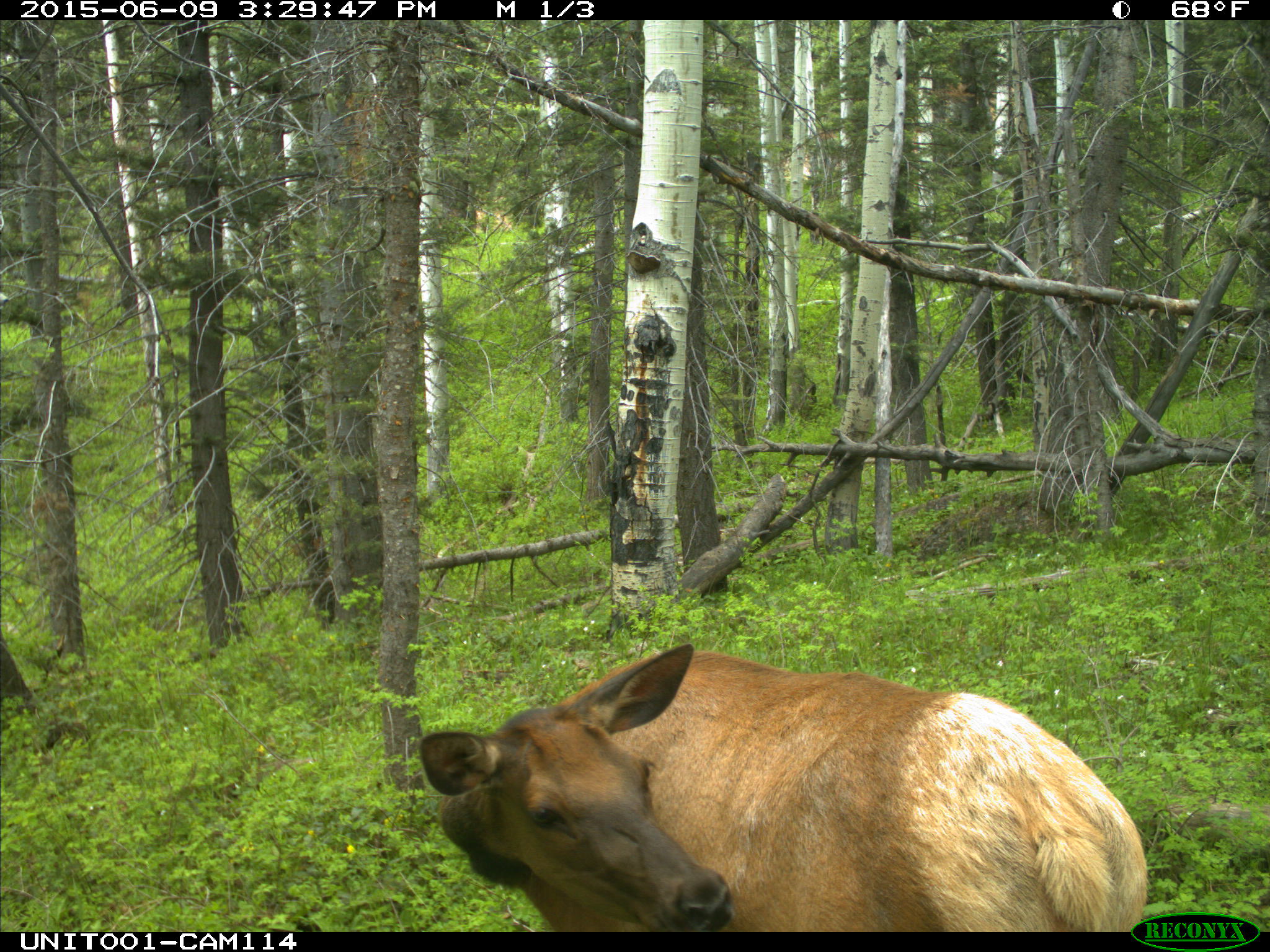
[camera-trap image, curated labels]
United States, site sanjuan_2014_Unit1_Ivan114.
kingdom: Animalia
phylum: Chordata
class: Mammalia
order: Artiodactyla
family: Cervidae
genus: Cervus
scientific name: Cervus elaphus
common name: red deer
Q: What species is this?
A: Cervus elaphus (red deer).